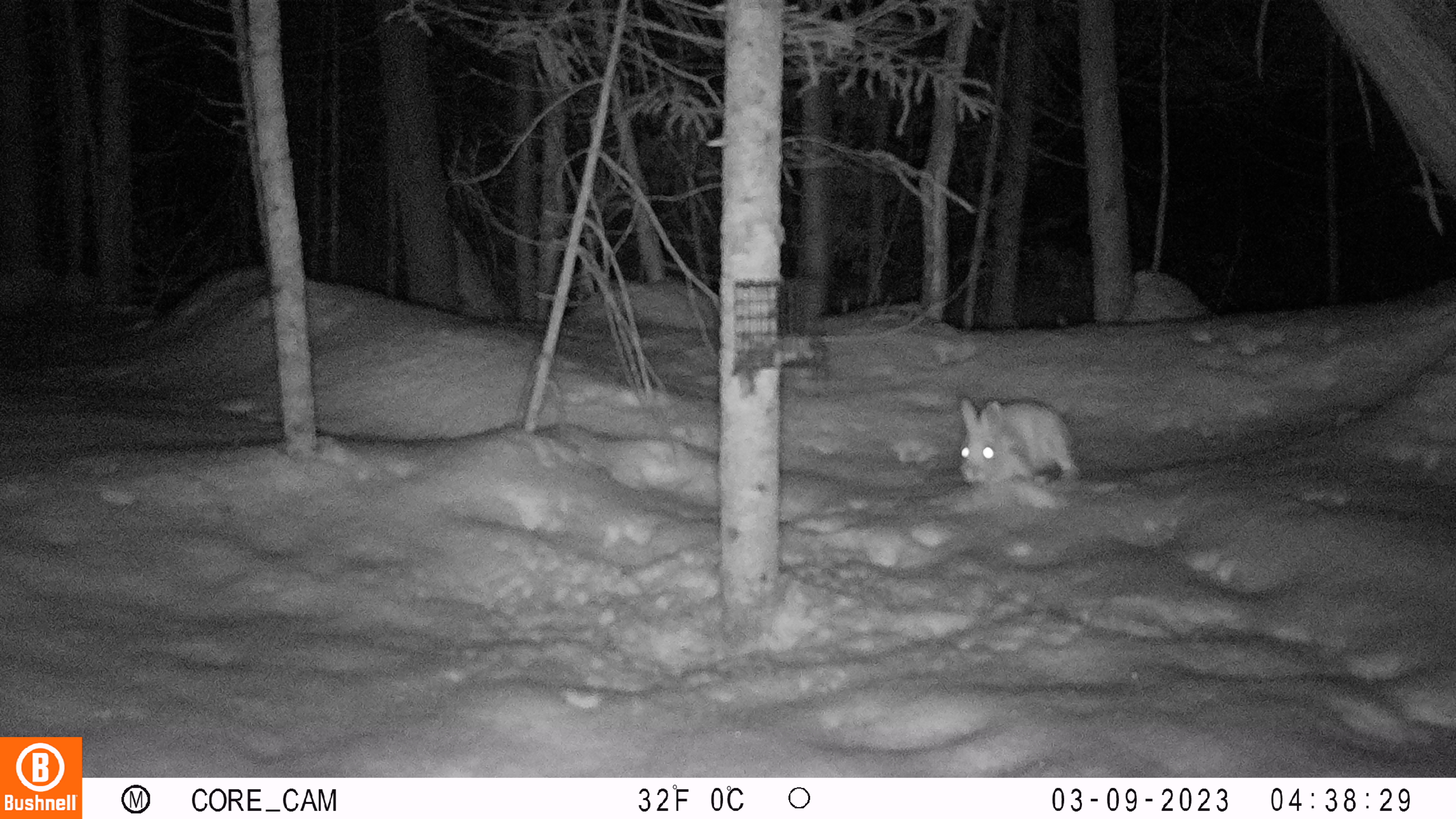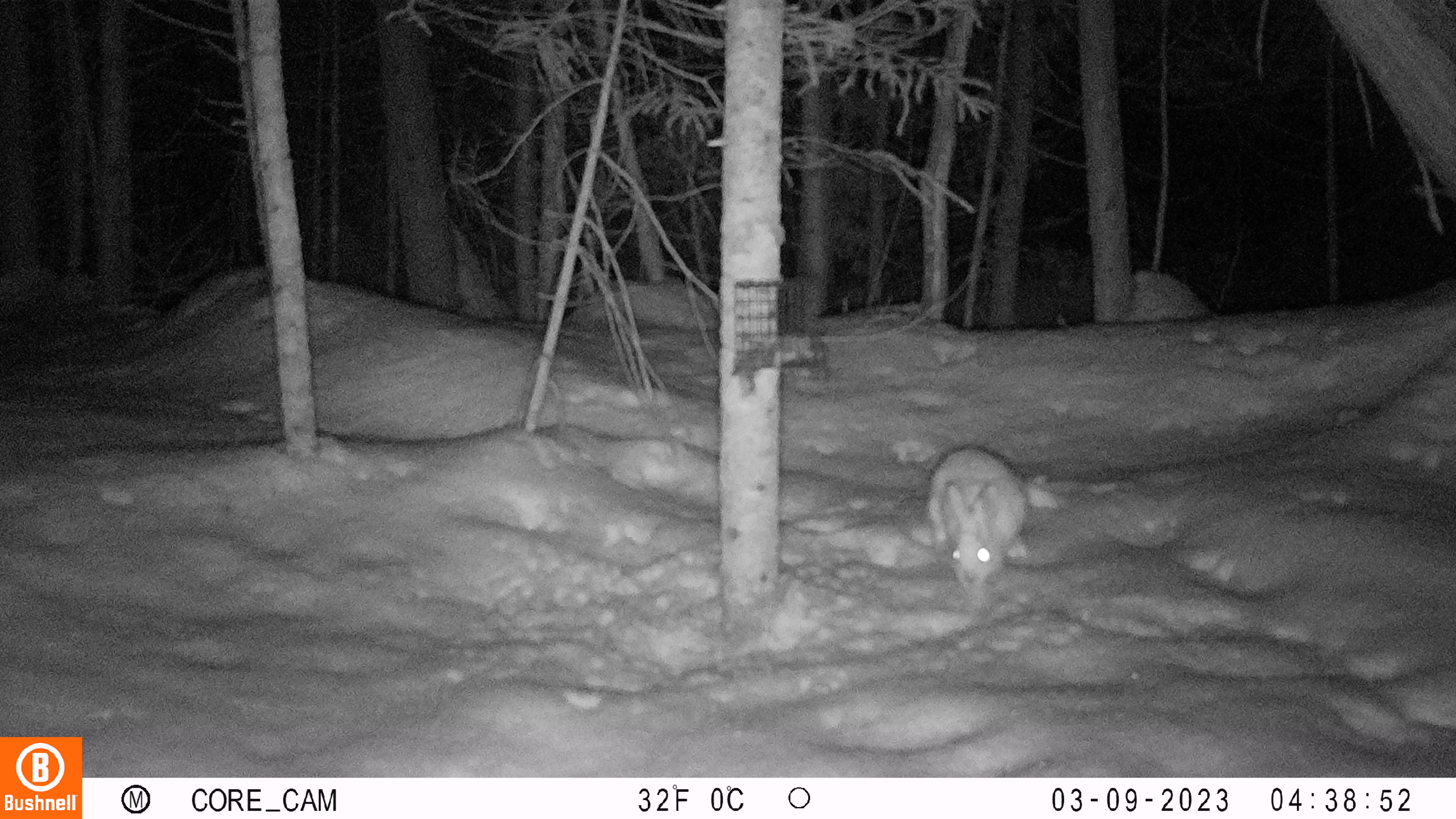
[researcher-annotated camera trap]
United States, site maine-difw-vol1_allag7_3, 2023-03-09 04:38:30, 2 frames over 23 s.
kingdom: Animalia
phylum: Chordata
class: Mammalia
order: Lagomorpha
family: Leporidae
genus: Lepus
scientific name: Lepus americanus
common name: snowshoe hare